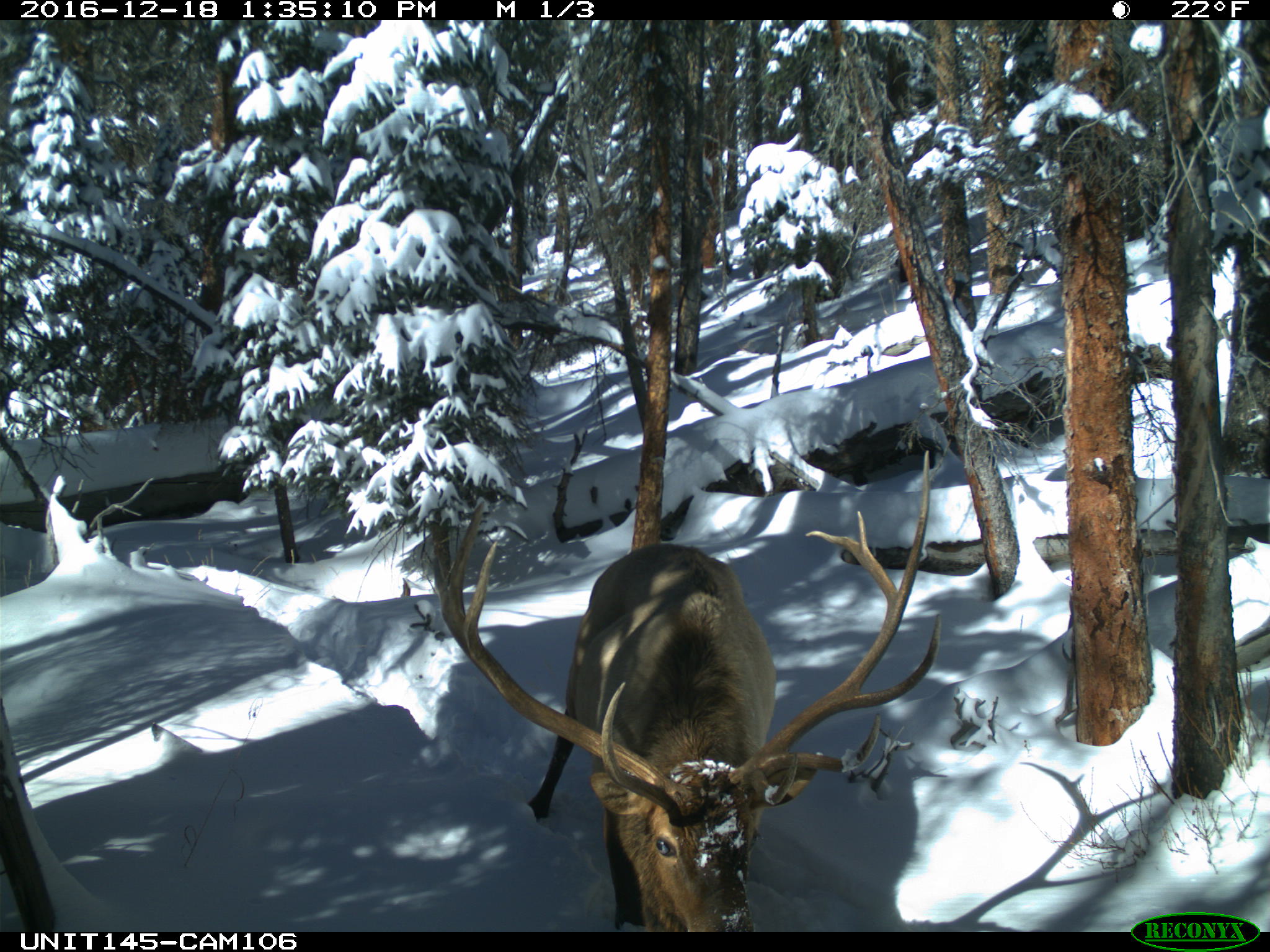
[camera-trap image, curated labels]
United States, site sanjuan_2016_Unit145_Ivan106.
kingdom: Animalia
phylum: Chordata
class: Mammalia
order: Artiodactyla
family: Cervidae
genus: Cervus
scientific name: Cervus elaphus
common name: red deer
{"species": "Cervus elaphus (red deer)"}